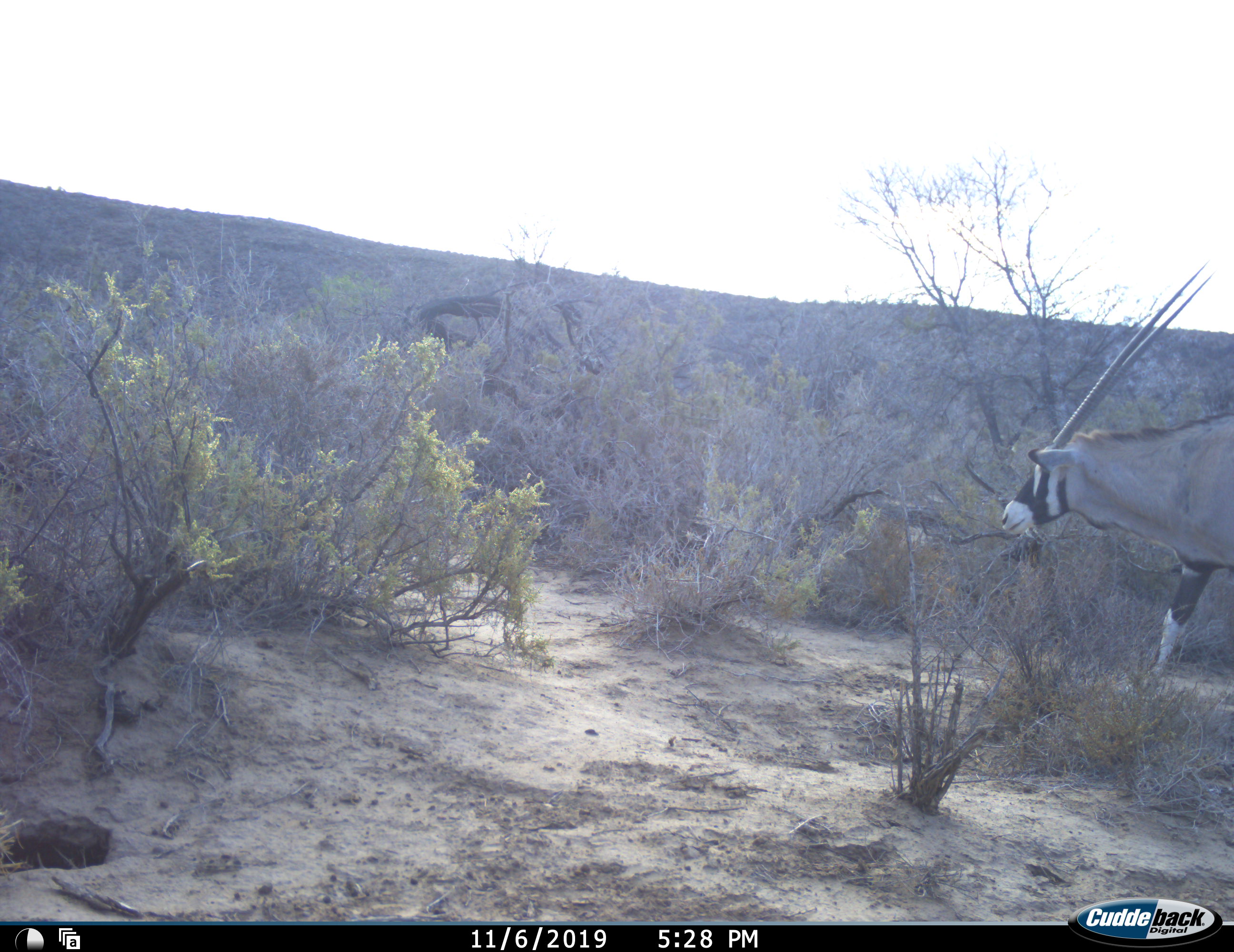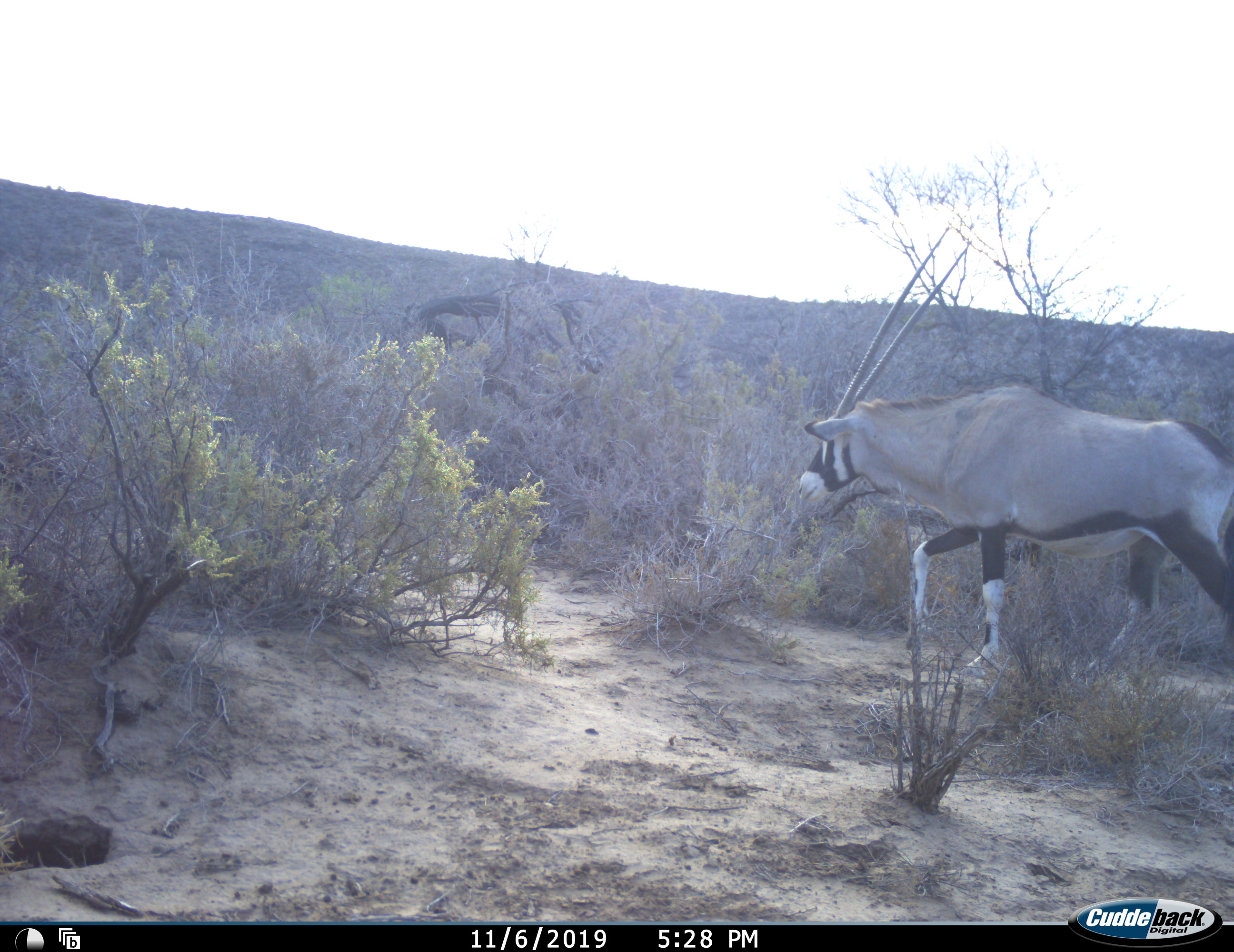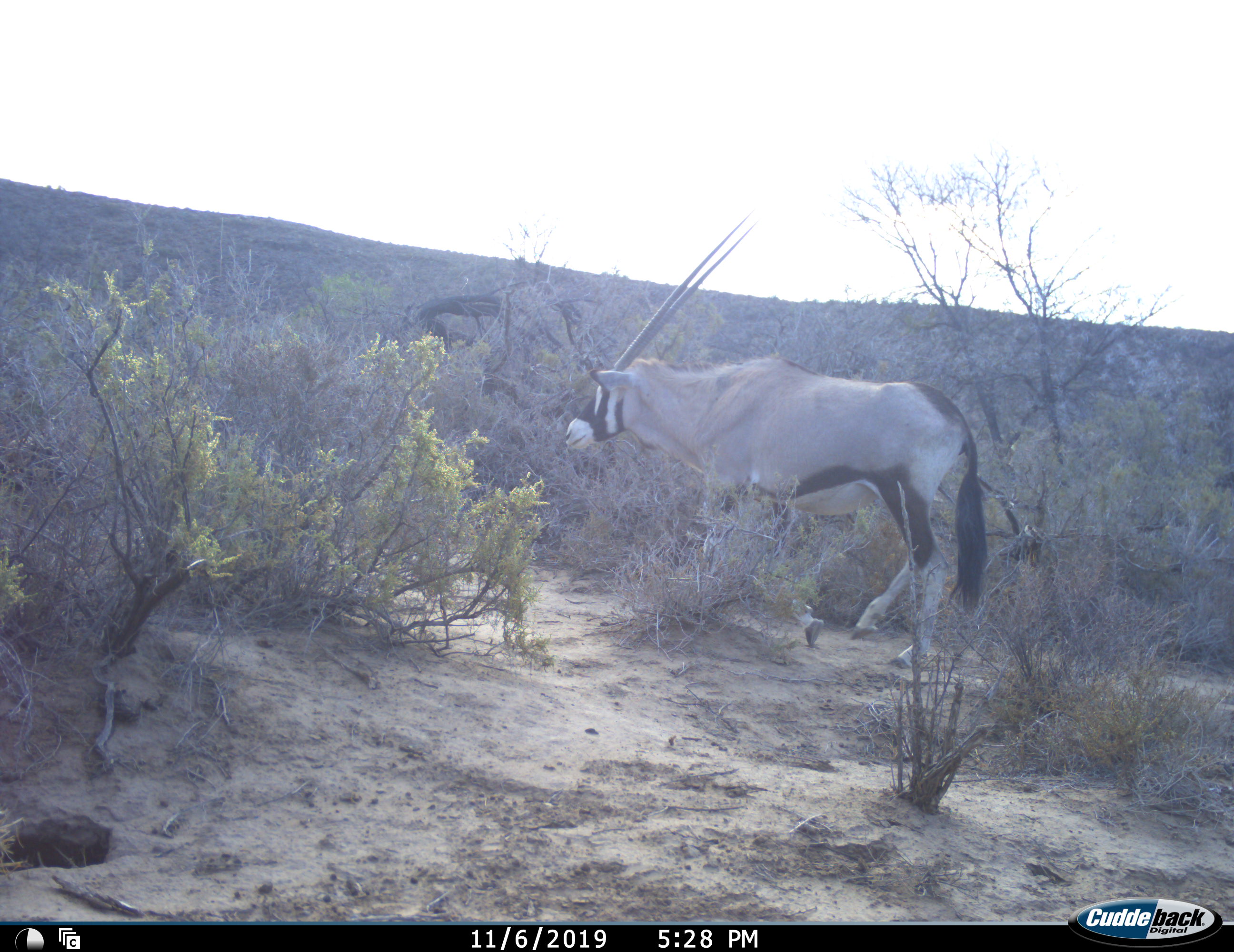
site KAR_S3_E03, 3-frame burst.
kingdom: Animalia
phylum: Chordata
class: Mammalia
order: Artiodactyla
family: Bovidae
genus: Oryx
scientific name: Oryx gazella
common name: gemsbok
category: oryx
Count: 1.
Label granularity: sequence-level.